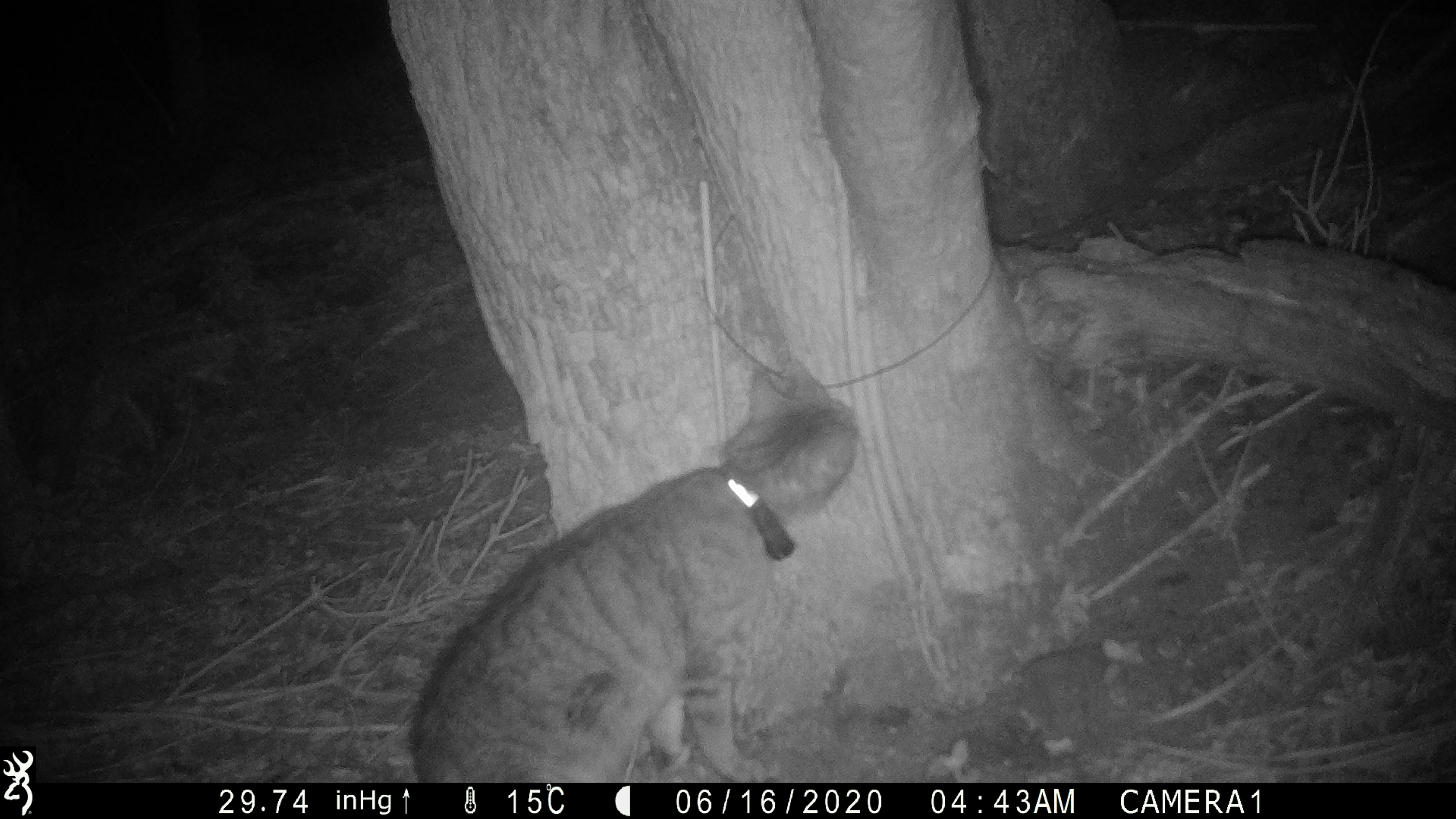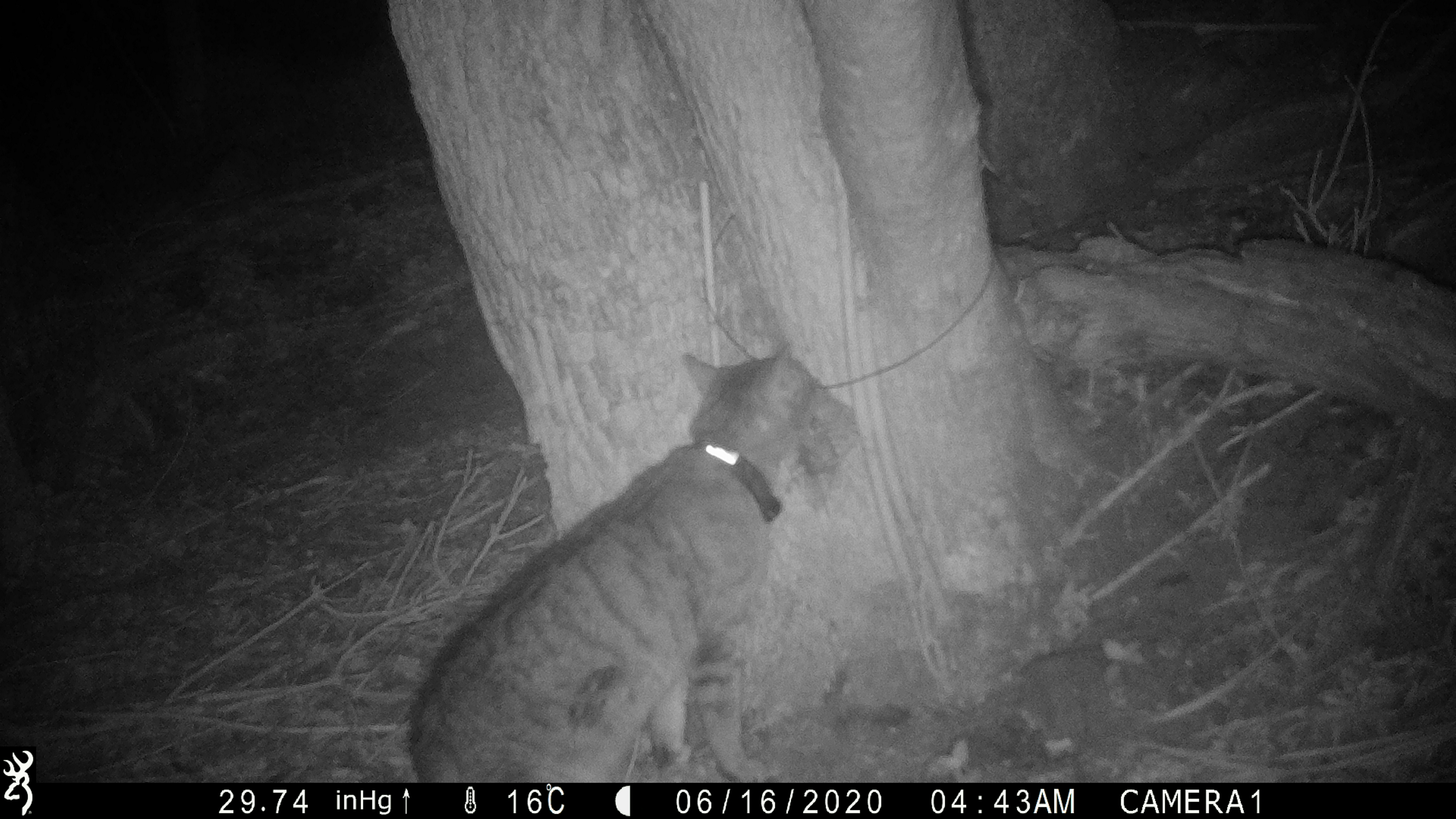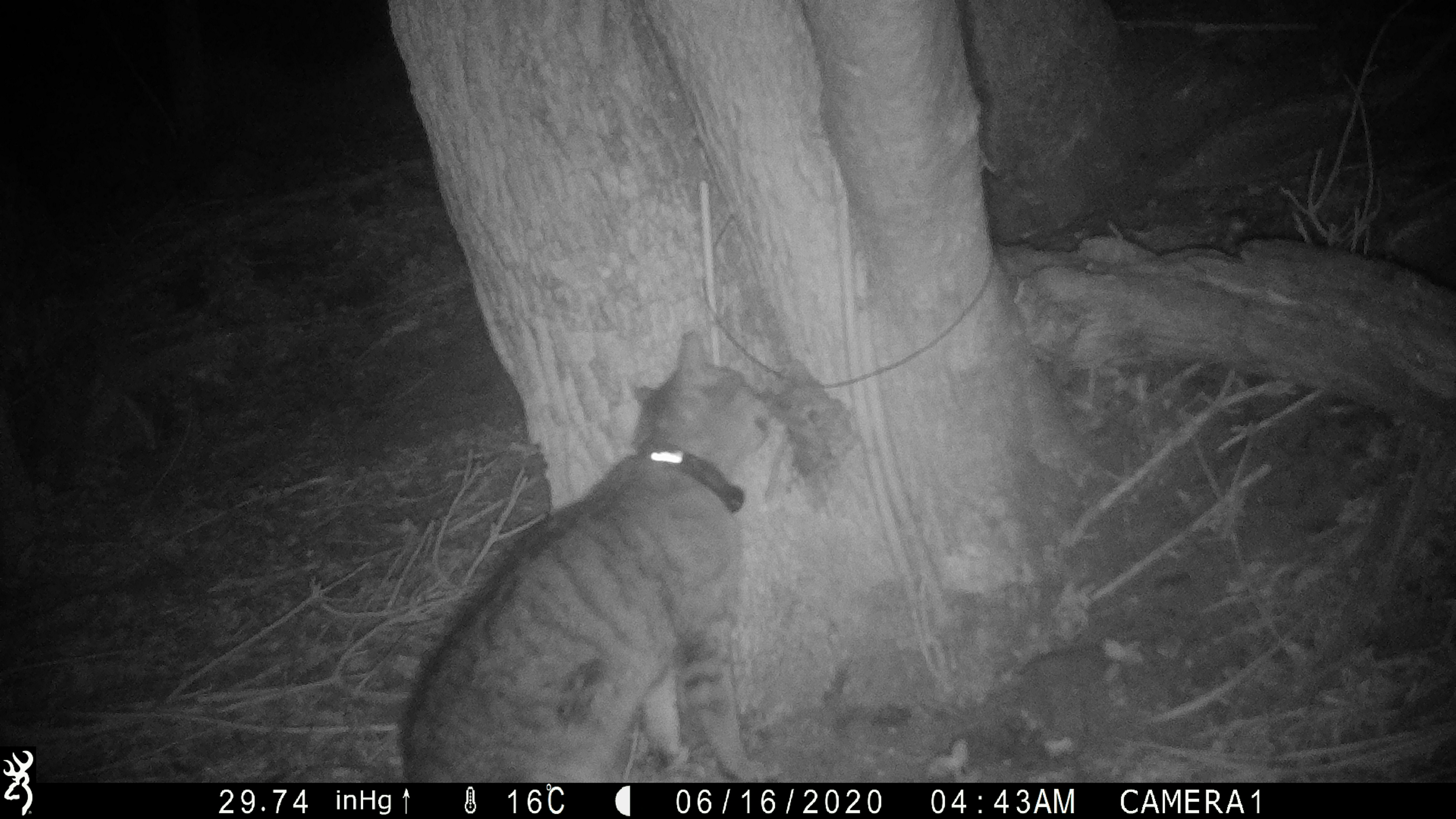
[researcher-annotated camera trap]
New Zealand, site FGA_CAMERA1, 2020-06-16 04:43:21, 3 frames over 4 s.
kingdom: Animalia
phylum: Chordata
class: Mammalia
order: Carnivora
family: Felidae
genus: Felis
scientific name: Felis catus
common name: domestic cat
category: cat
Cat (domestic cat) (Felis catus).